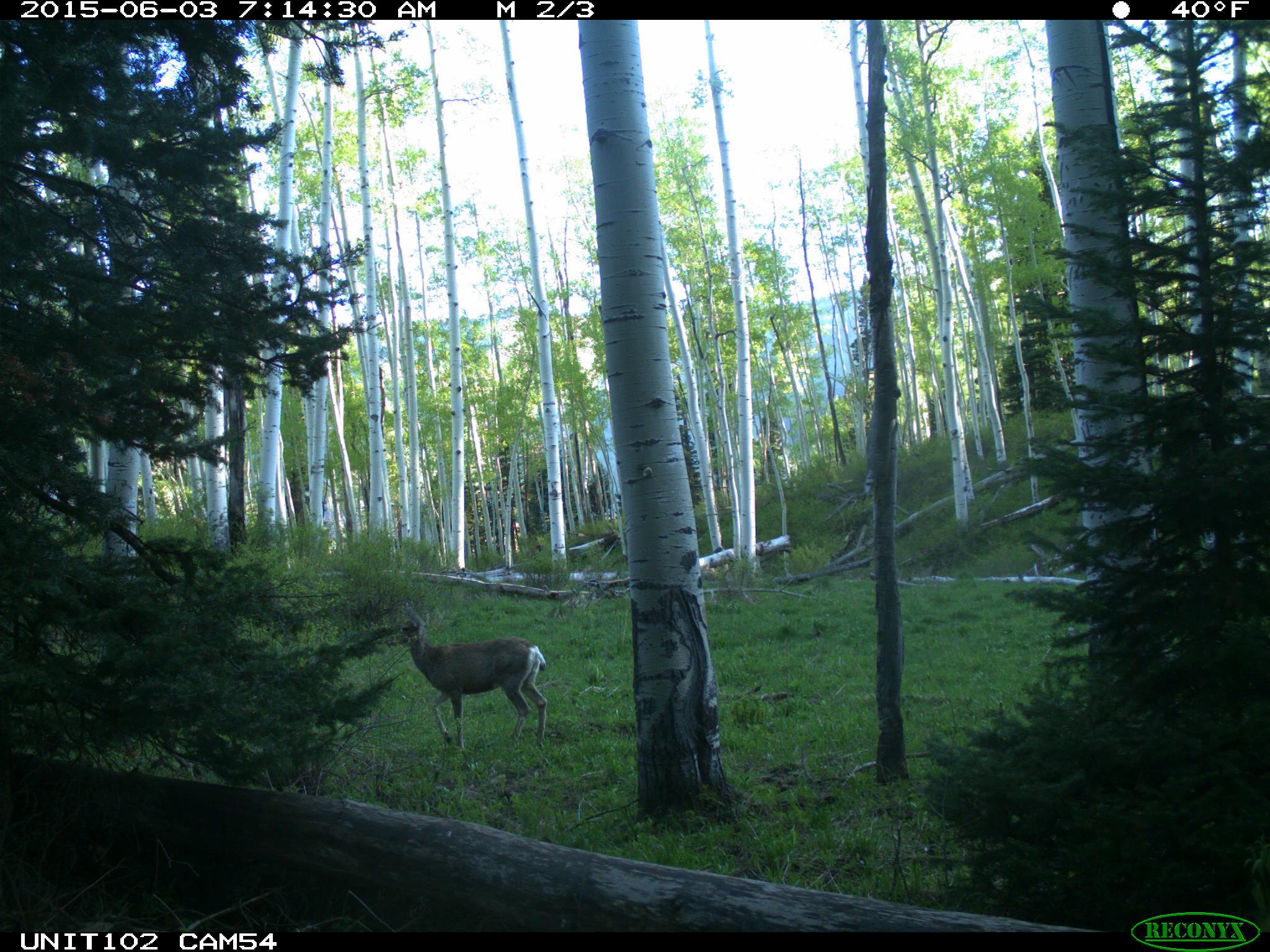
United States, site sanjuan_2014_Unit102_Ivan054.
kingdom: Animalia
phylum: Chordata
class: Mammalia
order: Artiodactyla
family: Cervidae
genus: Odocoileus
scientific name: Odocoileus hemionus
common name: mule deer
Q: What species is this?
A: Odocoileus hemionus (mule deer).